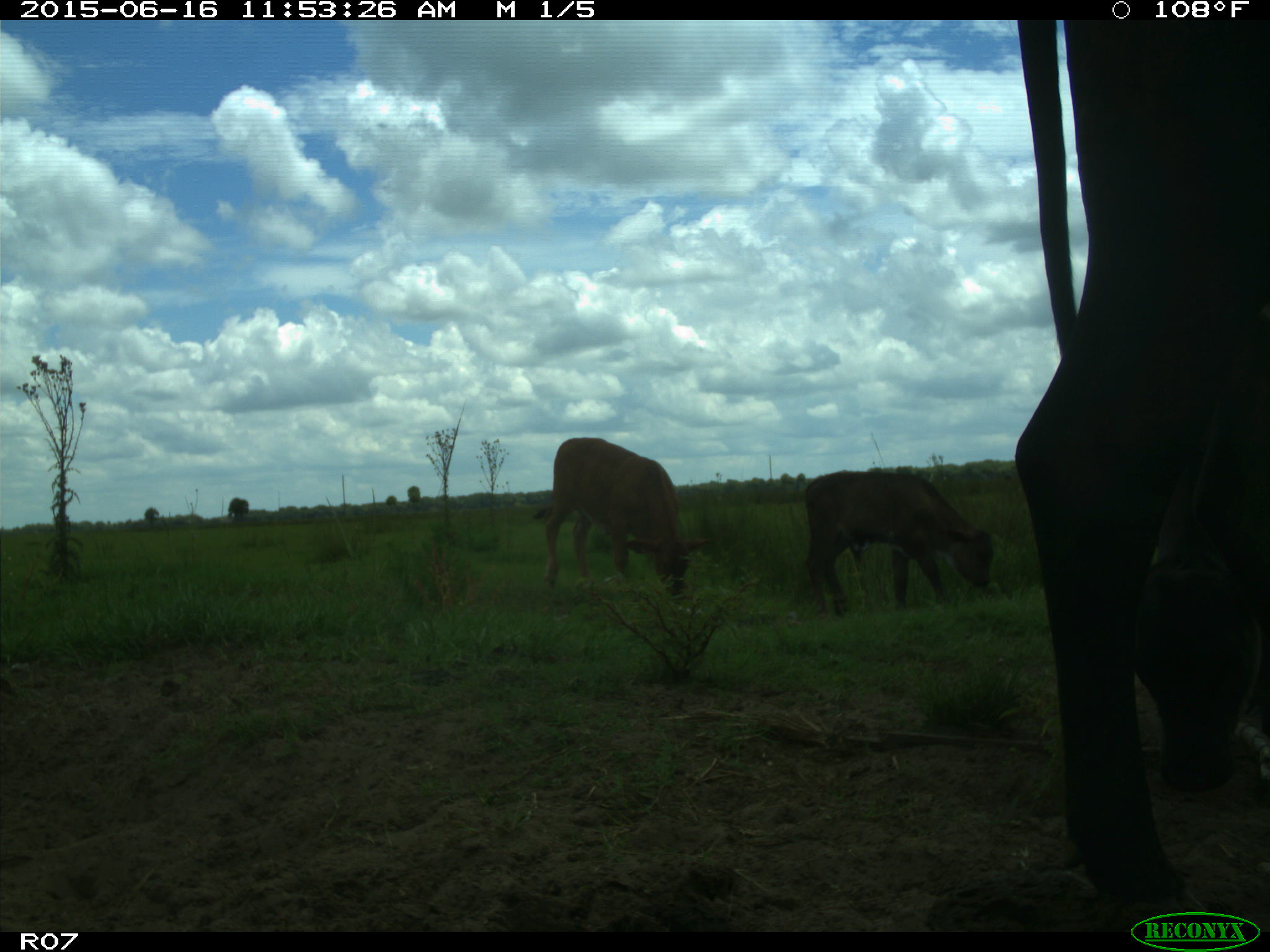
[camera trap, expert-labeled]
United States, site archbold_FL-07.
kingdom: Animalia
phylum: Chordata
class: Mammalia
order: Artiodactyla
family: Bovidae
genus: Bos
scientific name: Bos taurus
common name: domestic cow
Bos taurus (domestic cow).